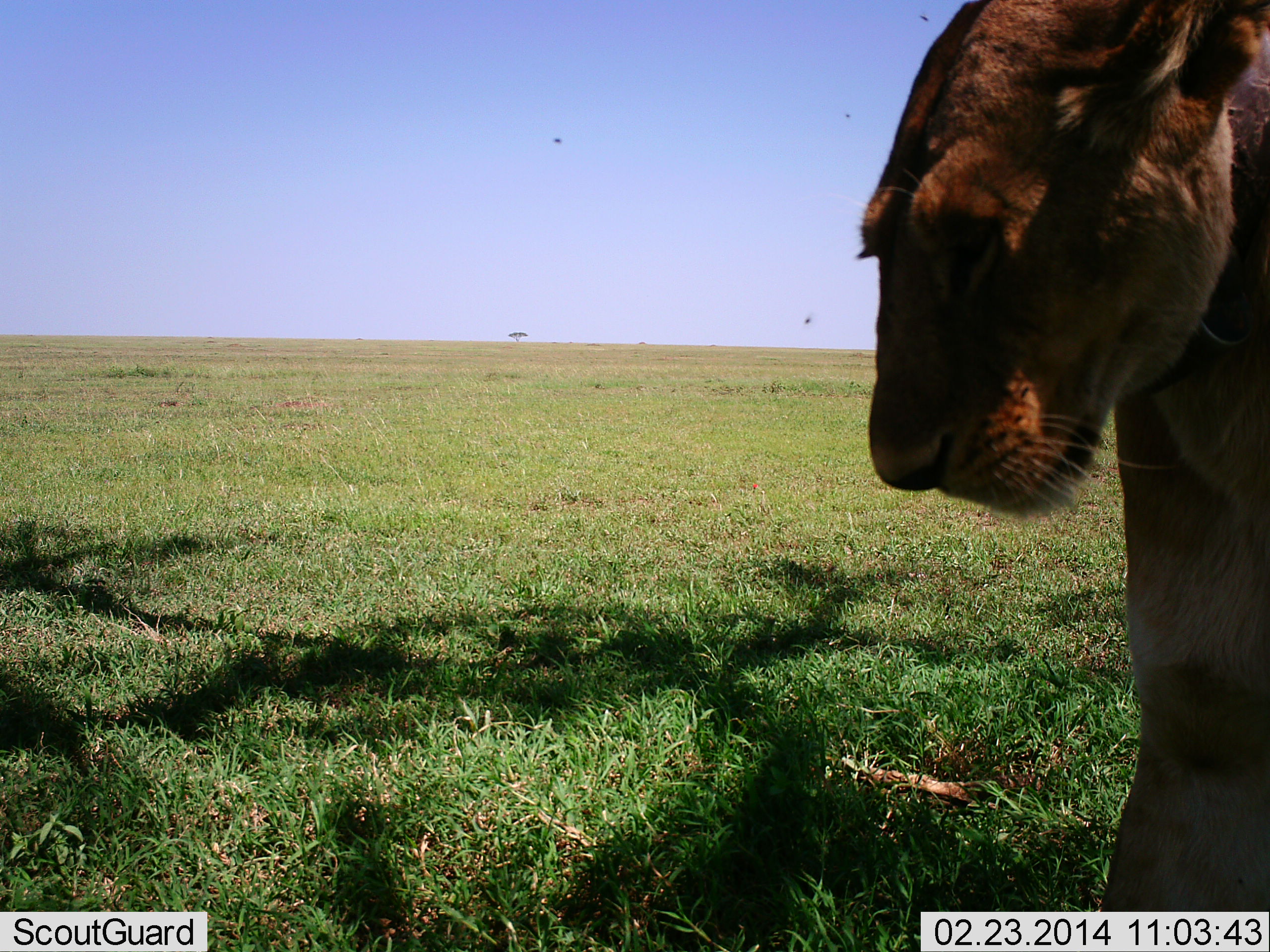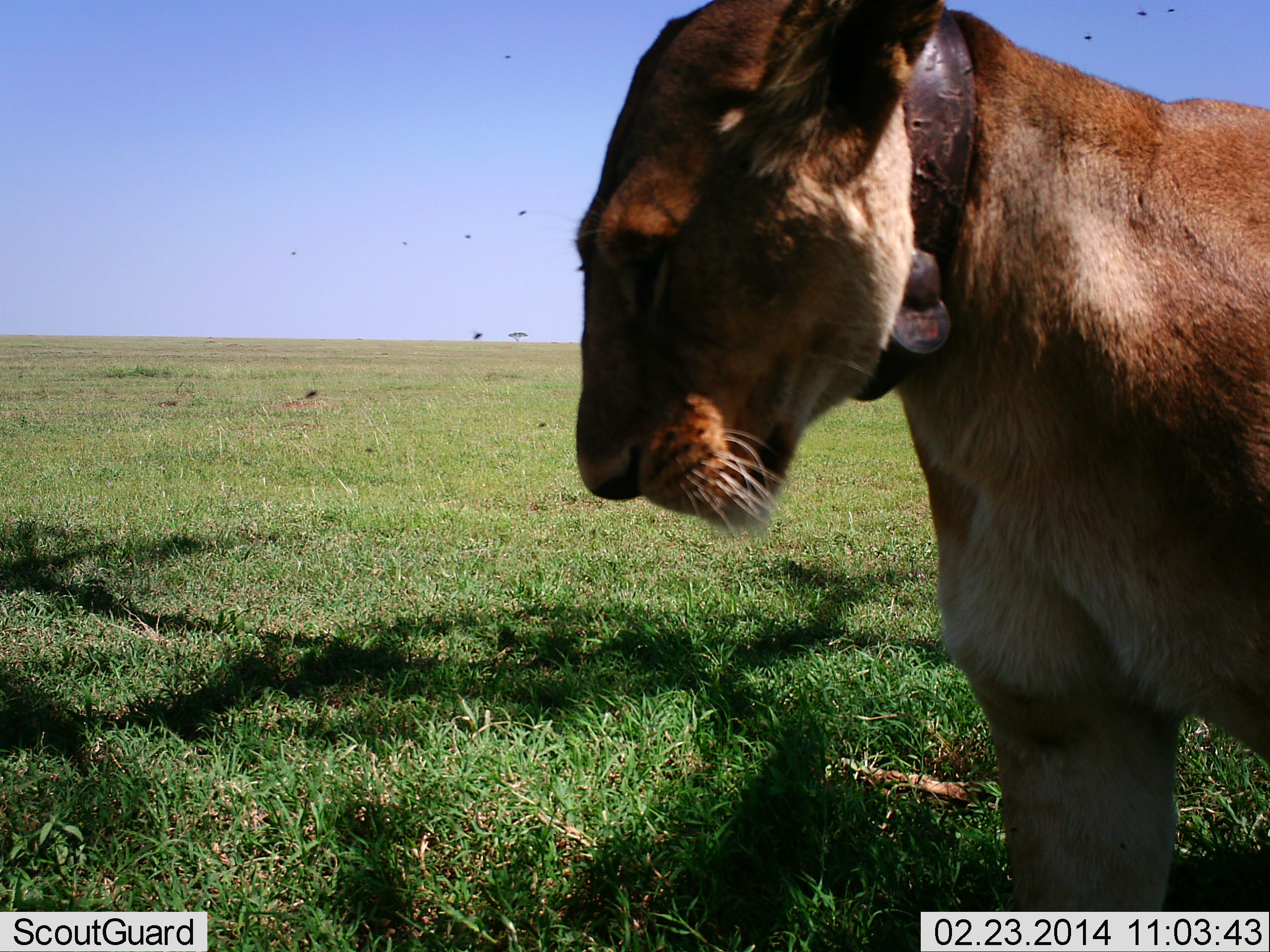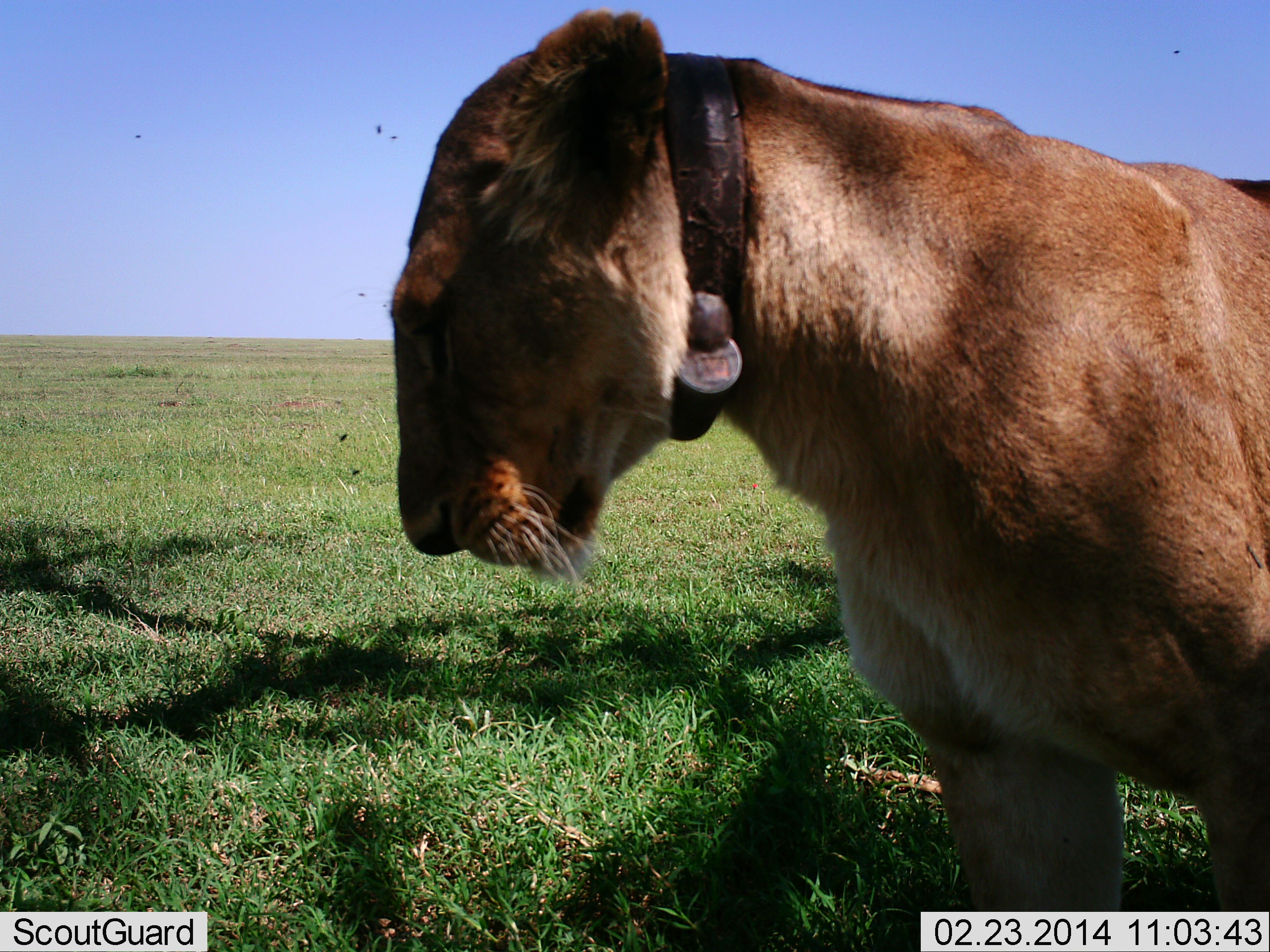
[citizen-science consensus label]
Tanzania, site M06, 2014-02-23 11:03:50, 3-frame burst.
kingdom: Animalia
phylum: Chordata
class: Mammalia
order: Carnivora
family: Felidae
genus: Panthera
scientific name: Panthera leo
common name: lion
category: lionfemale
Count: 1.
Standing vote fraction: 23%.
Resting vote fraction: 0%.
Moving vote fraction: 85%.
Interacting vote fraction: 0%.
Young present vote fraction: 0%.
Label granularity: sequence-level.